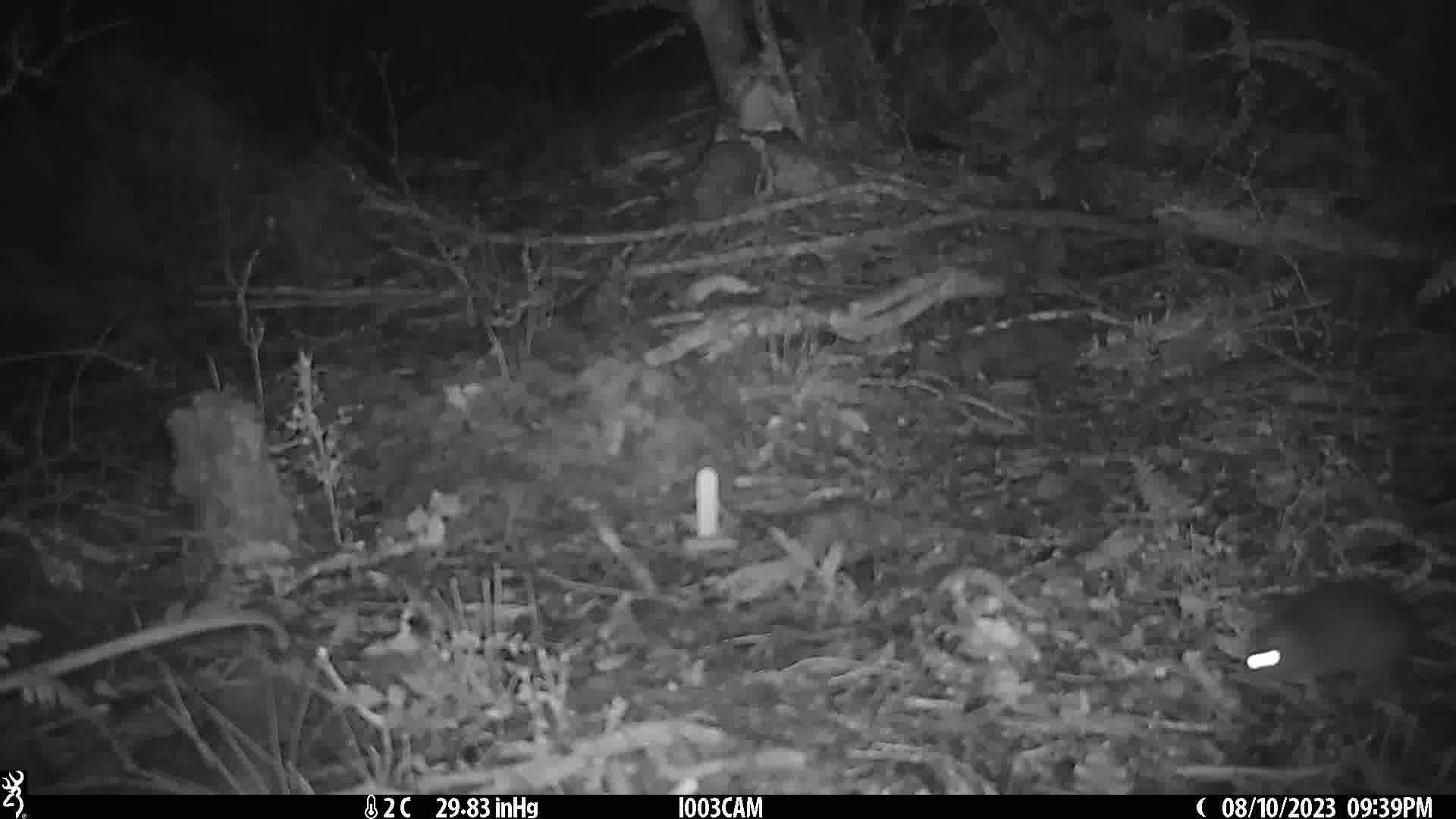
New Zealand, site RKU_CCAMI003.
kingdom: Animalia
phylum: Chordata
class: Mammalia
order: Rodentia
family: Muridae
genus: Rattus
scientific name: Rattus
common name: rat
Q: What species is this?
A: Rat (Rattus).